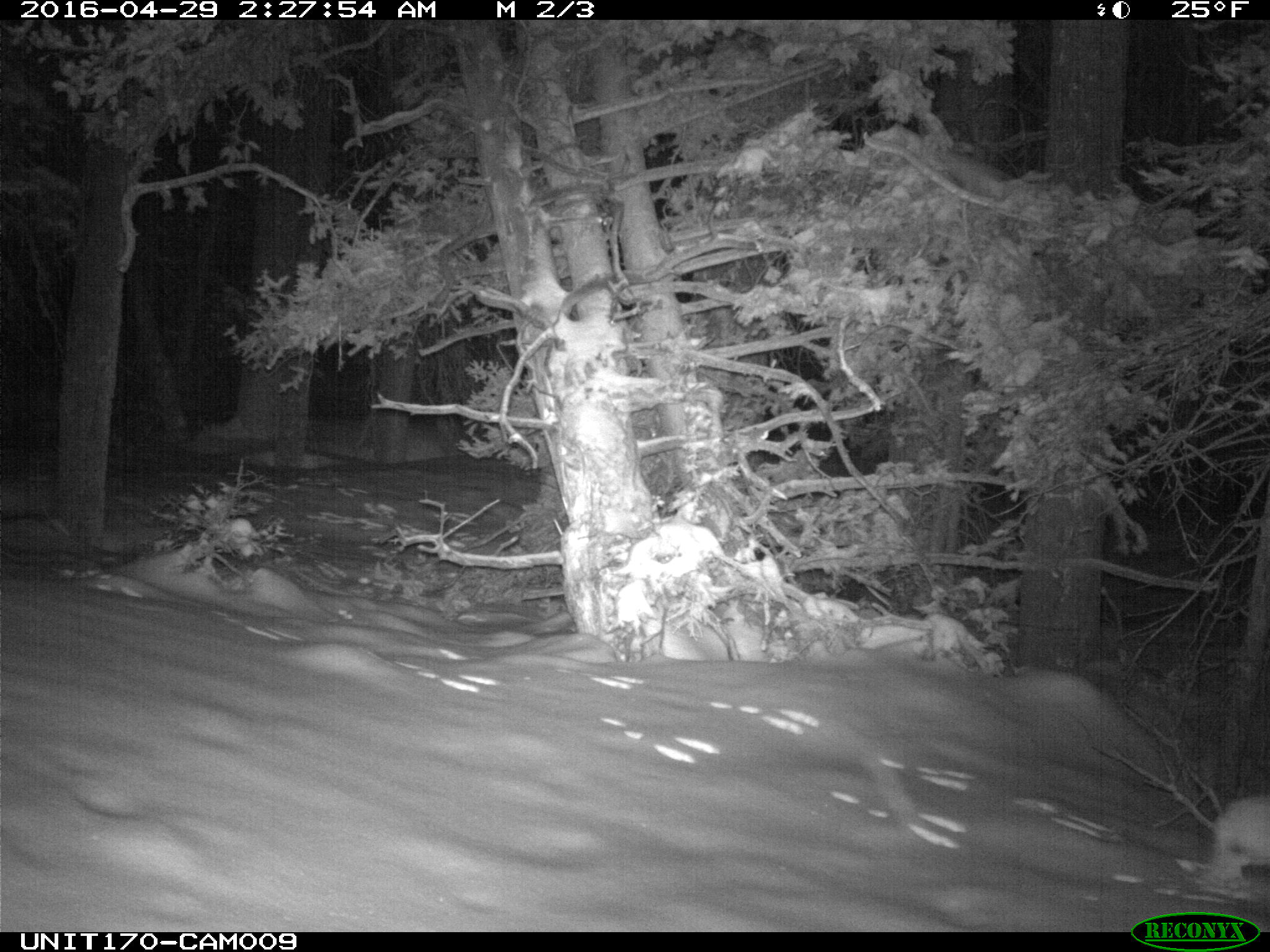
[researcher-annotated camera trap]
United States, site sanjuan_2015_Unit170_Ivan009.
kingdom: Animalia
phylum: Chordata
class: Mammalia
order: Lagomorpha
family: Leporidae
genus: Lepus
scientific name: Lepus americanus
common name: snowshoe hare